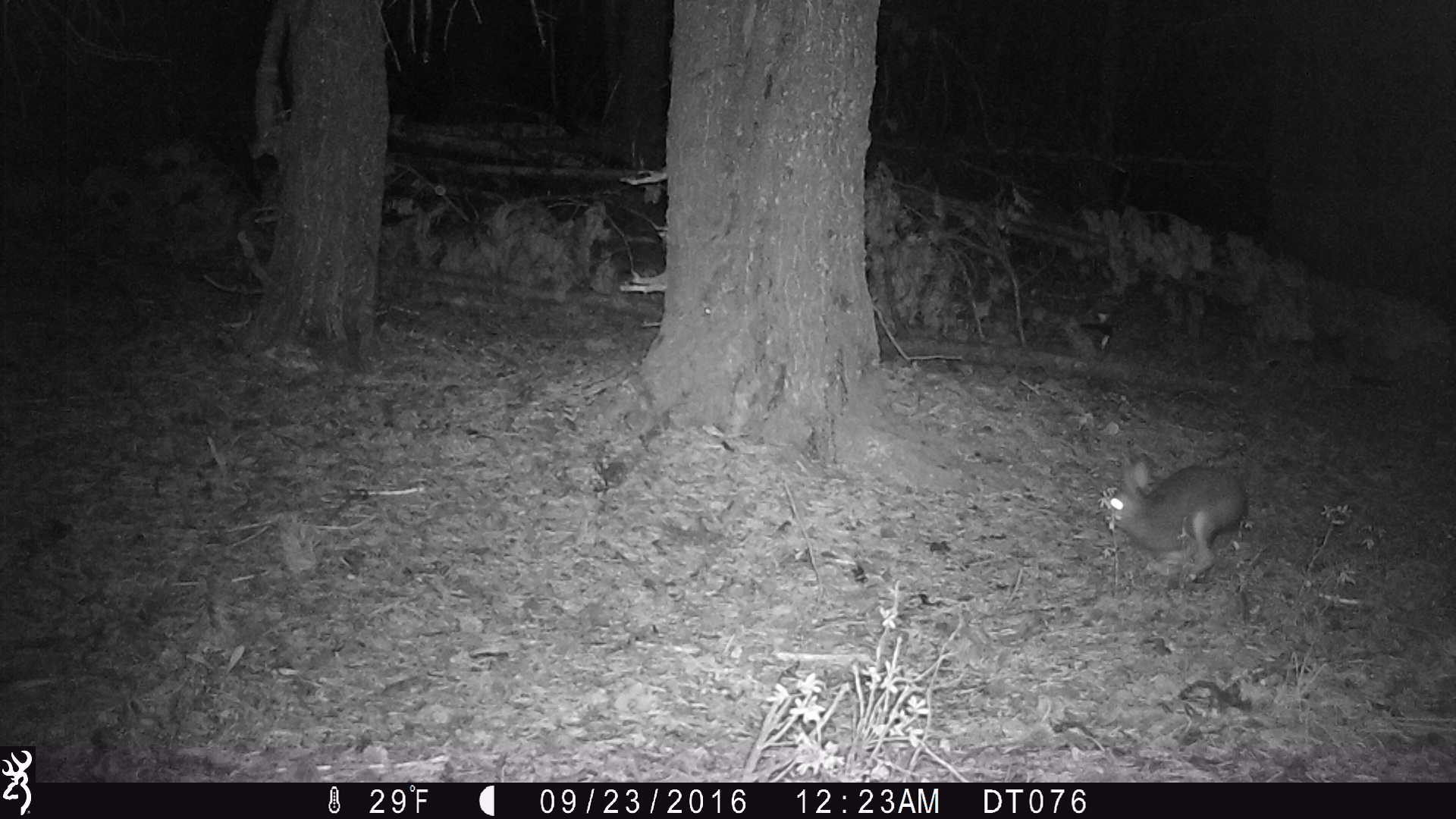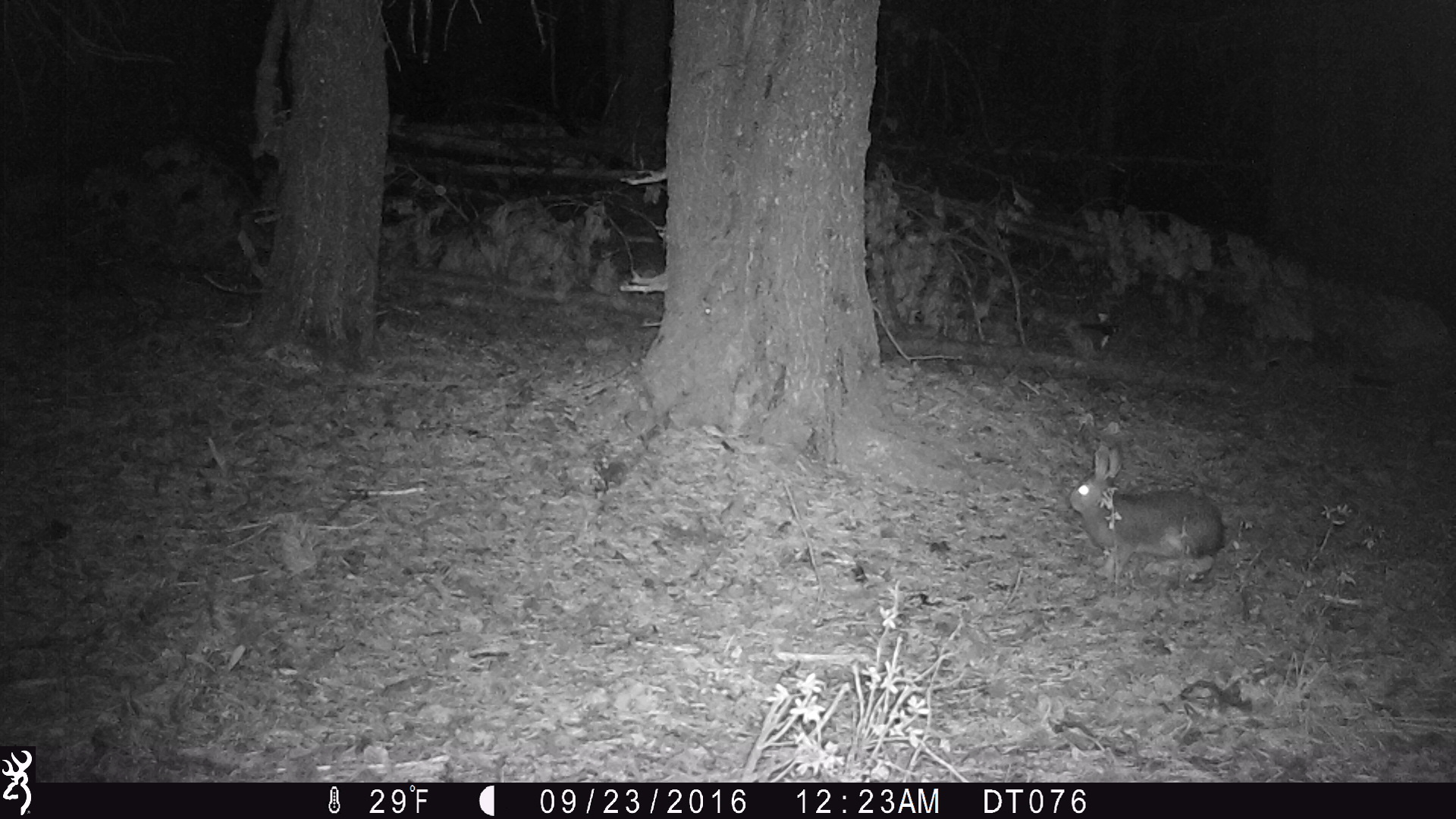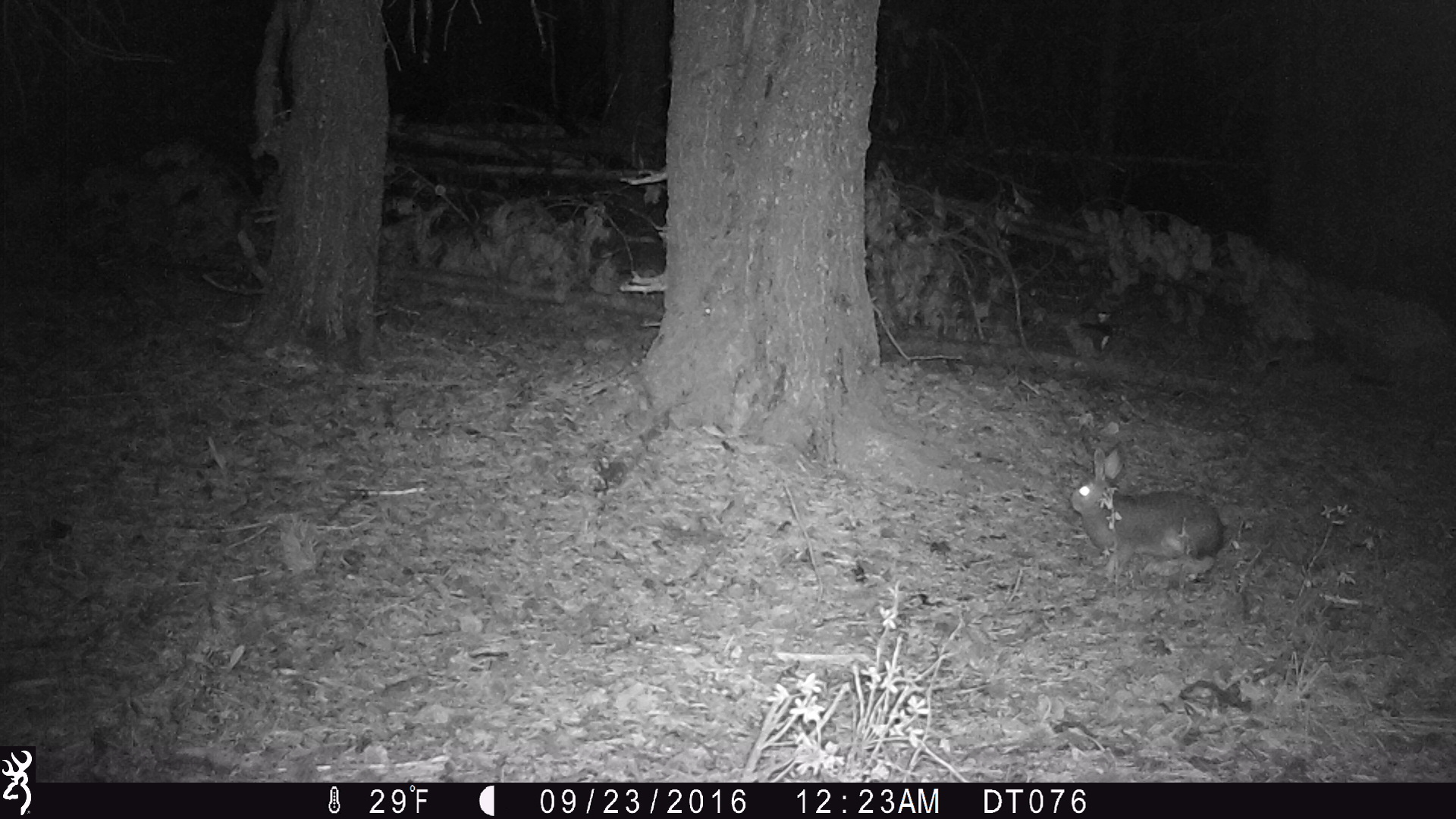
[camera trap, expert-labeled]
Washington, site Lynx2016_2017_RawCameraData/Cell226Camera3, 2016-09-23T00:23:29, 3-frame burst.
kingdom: Animalia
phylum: Chordata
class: Mammalia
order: Lagomorpha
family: Leporidae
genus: Lepus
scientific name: Lepus americanus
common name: snowshoe hare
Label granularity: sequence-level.